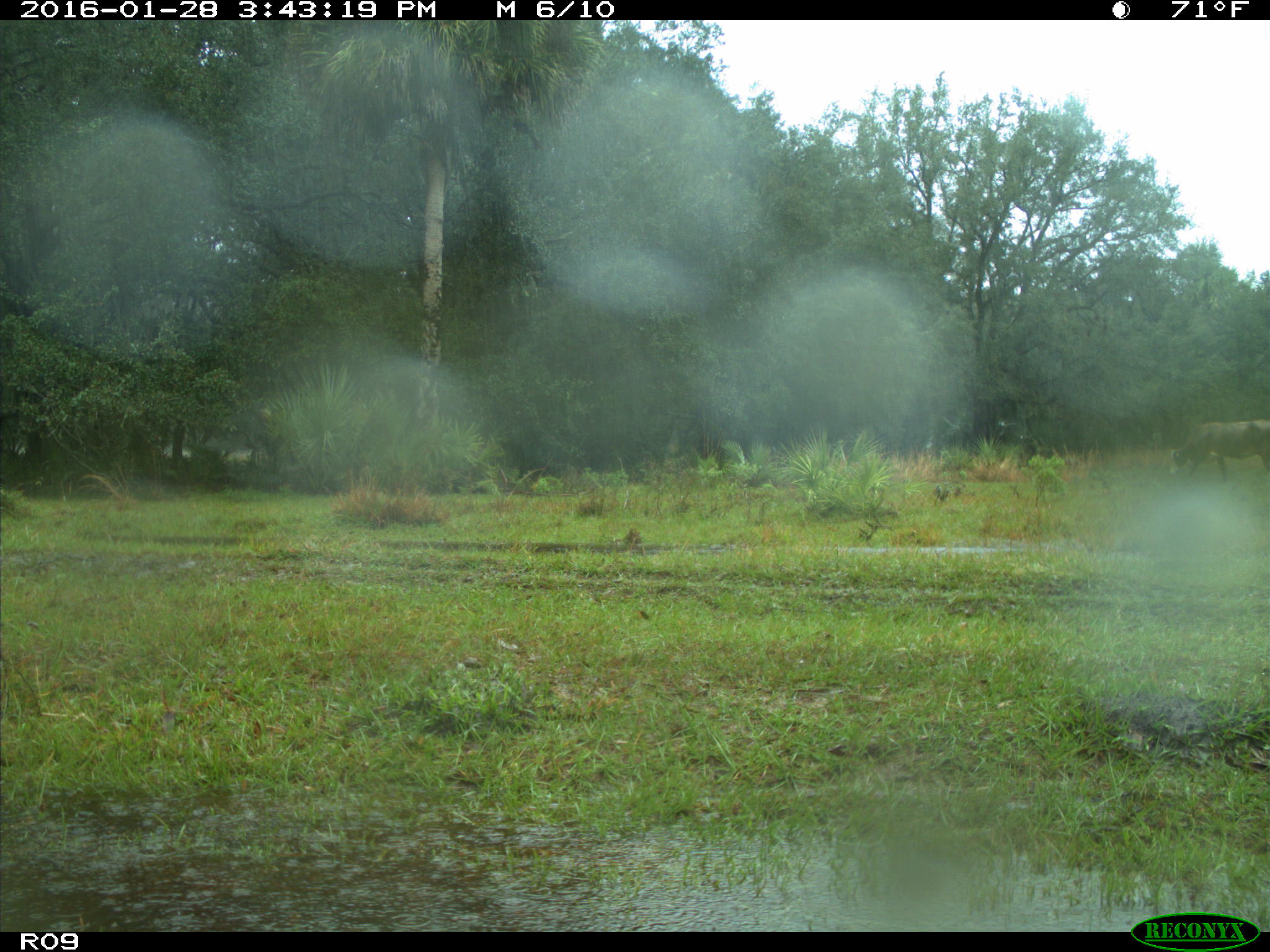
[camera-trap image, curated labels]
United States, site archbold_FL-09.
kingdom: Animalia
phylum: Chordata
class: Mammalia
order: Artiodactyla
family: Bovidae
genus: Bos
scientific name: Bos taurus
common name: domestic cow